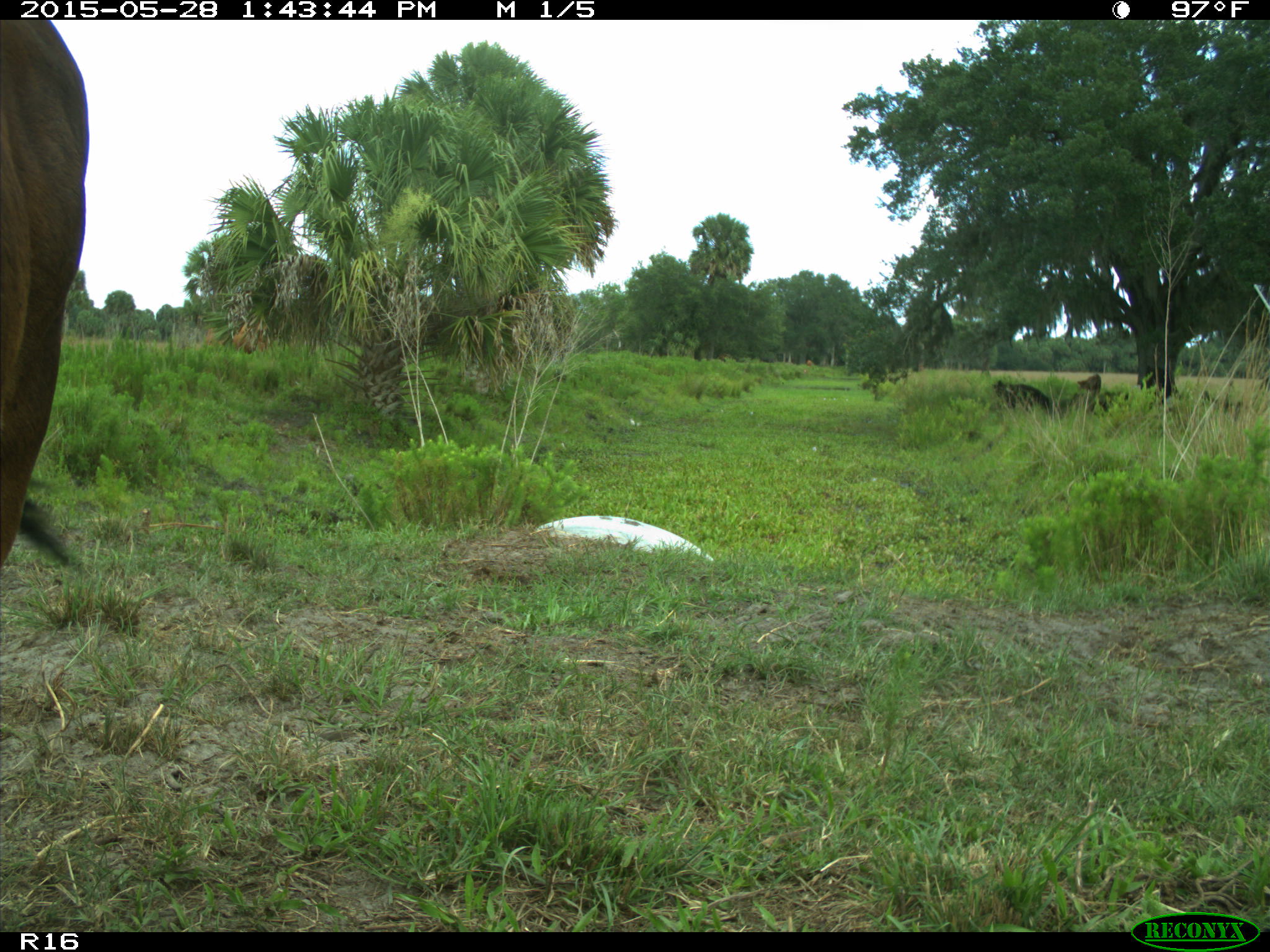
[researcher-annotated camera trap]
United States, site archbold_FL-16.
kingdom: Animalia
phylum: Chordata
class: Mammalia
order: Artiodactyla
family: Bovidae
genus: Bos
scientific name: Bos taurus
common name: domestic cow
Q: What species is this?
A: Bos taurus (domestic cow).